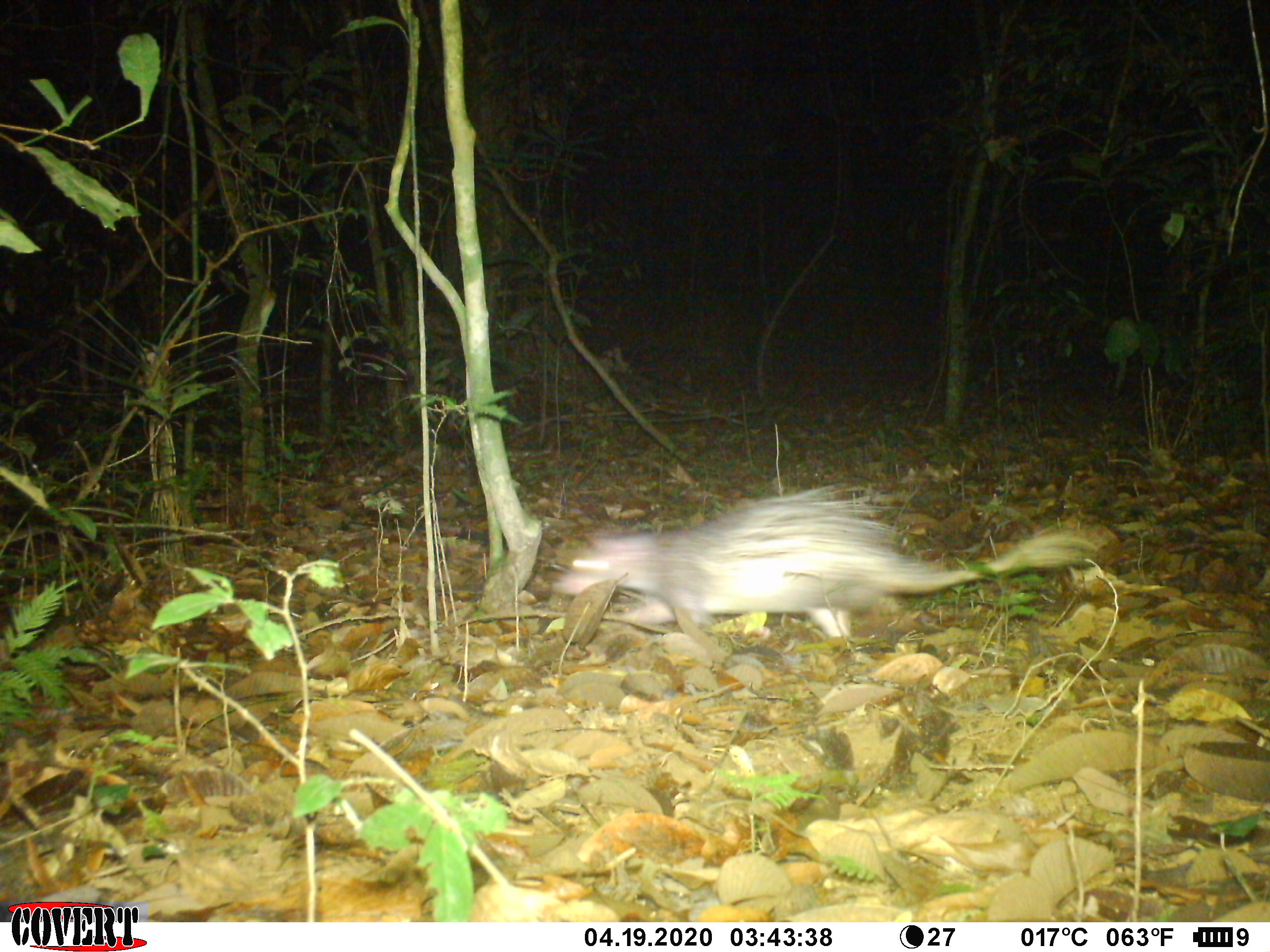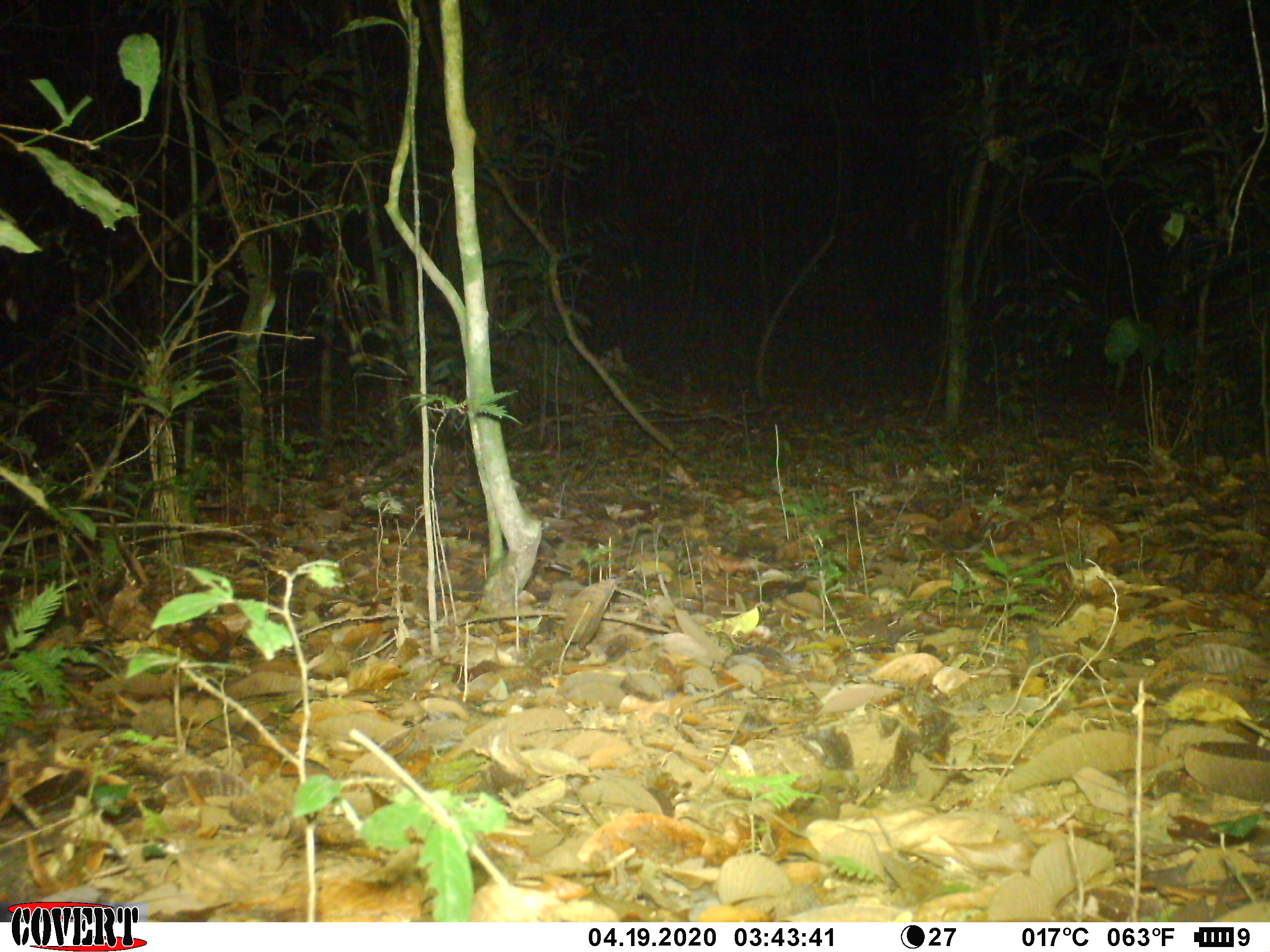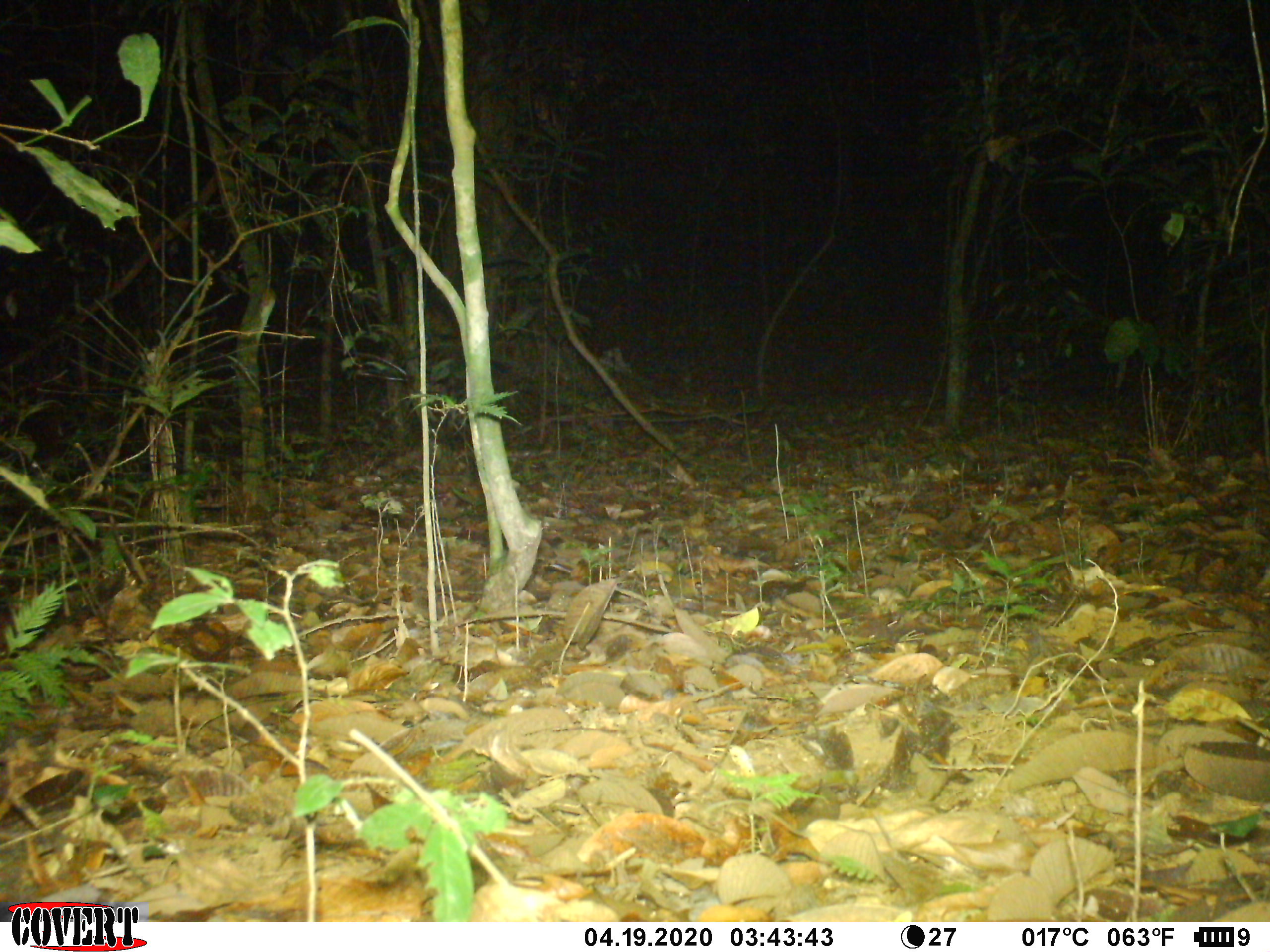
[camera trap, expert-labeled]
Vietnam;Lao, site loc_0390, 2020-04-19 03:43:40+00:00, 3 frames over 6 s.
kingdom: Animalia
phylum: Chordata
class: Mammalia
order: Rodentia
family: Hystricidae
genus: Atherurus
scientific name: Atherurus macrourus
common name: asiatic brush-tailed porcupine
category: asiatic brush tailed porcupine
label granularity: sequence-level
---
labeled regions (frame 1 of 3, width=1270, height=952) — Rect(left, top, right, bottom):
asiatic brush tailed porcupine: Rect(552, 481, 1100, 643)